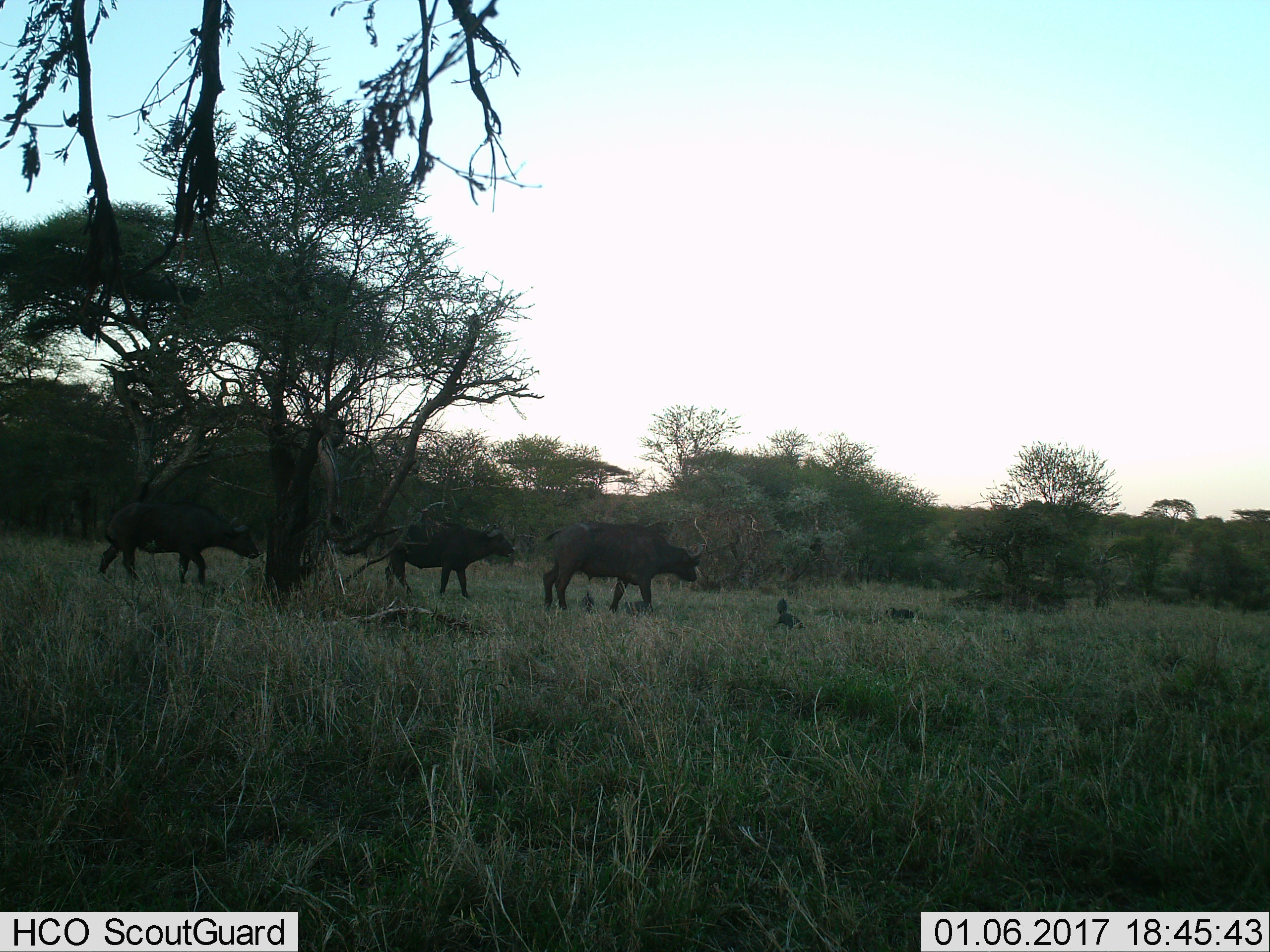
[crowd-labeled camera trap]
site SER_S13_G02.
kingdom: Animalia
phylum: Chordata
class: Mammalia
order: Artiodactyla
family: Bovidae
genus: Syncerus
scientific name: Syncerus caffer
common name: african buffalo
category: buffalo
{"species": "buffalo (african buffalo) (Syncerus caffer)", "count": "3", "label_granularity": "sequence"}